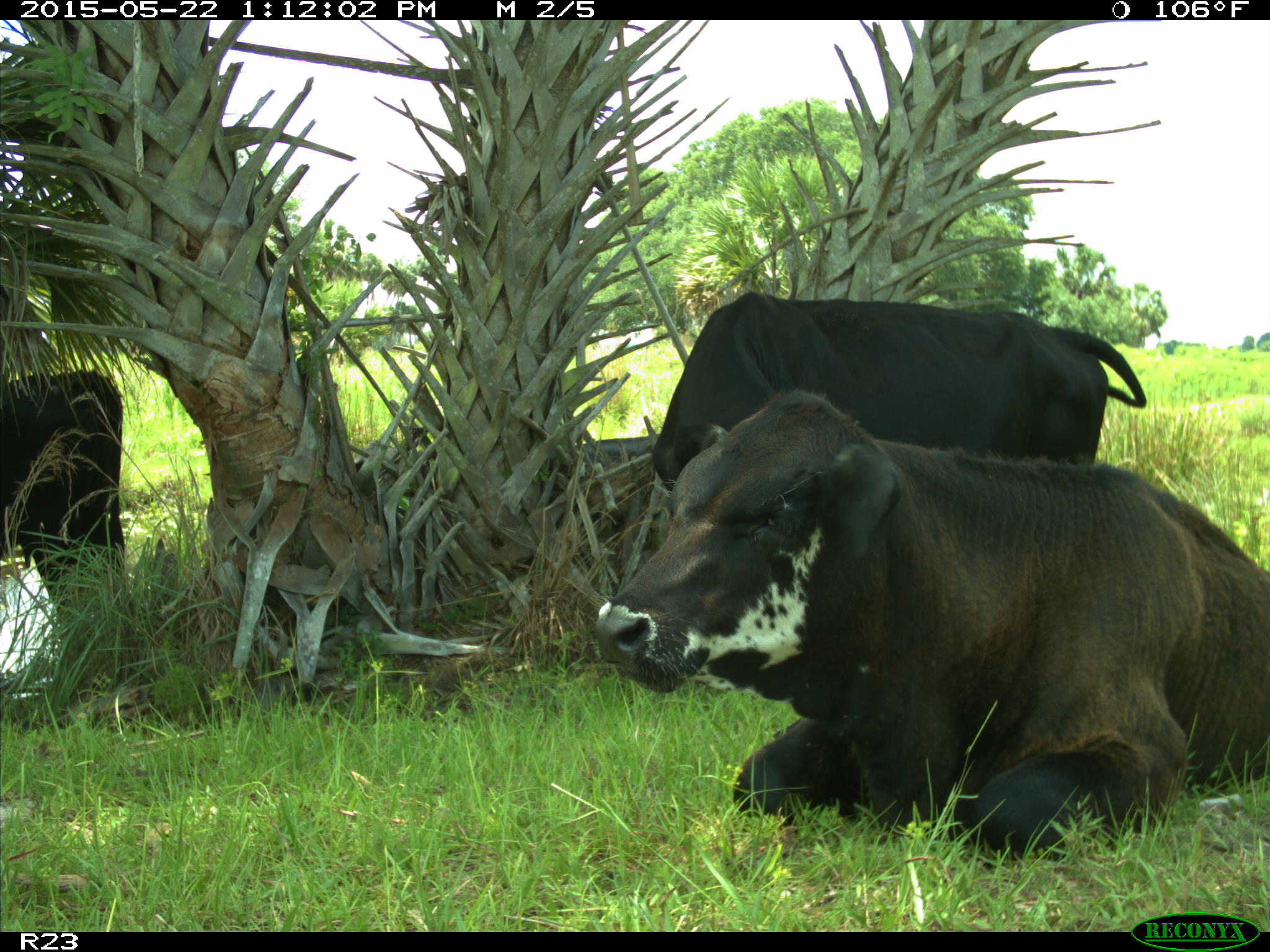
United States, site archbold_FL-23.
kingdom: Animalia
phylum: Chordata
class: Mammalia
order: Artiodactyla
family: Bovidae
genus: Bos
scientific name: Bos taurus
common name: domestic cow